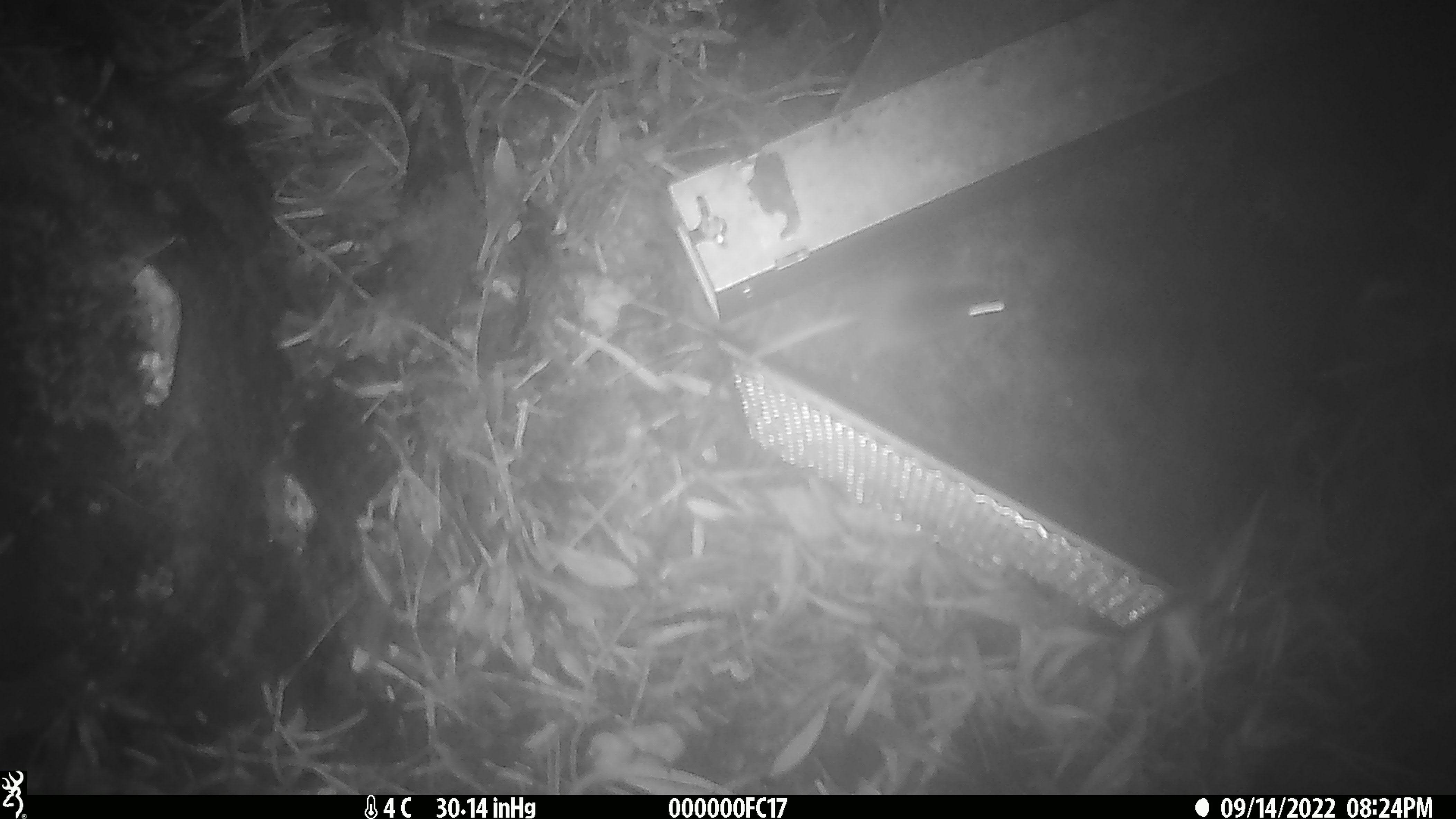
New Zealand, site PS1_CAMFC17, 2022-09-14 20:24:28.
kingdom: Animalia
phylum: Chordata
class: Mammalia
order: Rodentia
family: Muridae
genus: Mus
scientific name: Mus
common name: mouse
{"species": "mouse (Mus)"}